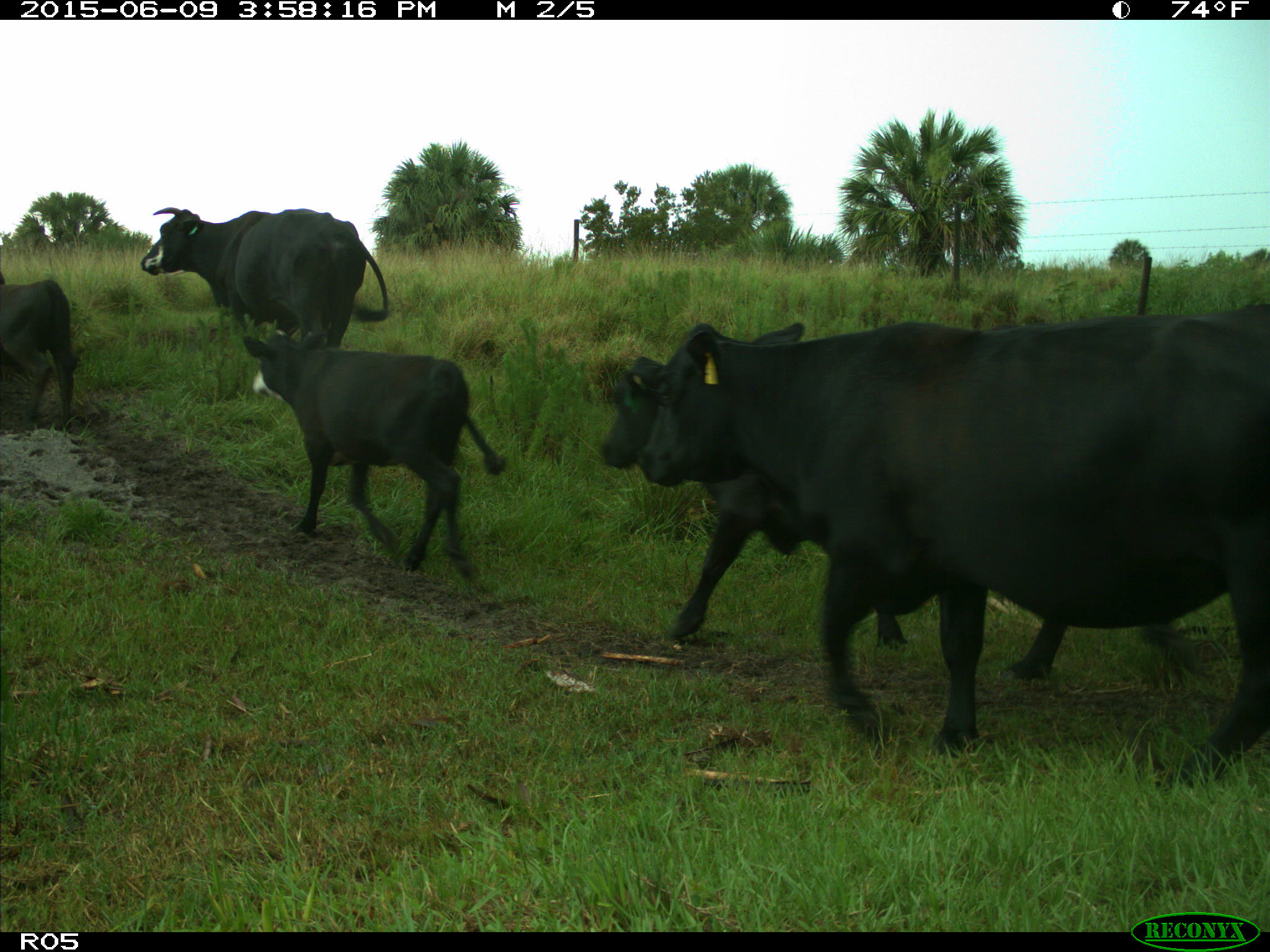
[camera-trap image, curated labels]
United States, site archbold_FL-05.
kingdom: Animalia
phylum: Chordata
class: Mammalia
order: Artiodactyla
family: Bovidae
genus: Bos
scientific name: Bos taurus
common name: domestic cow